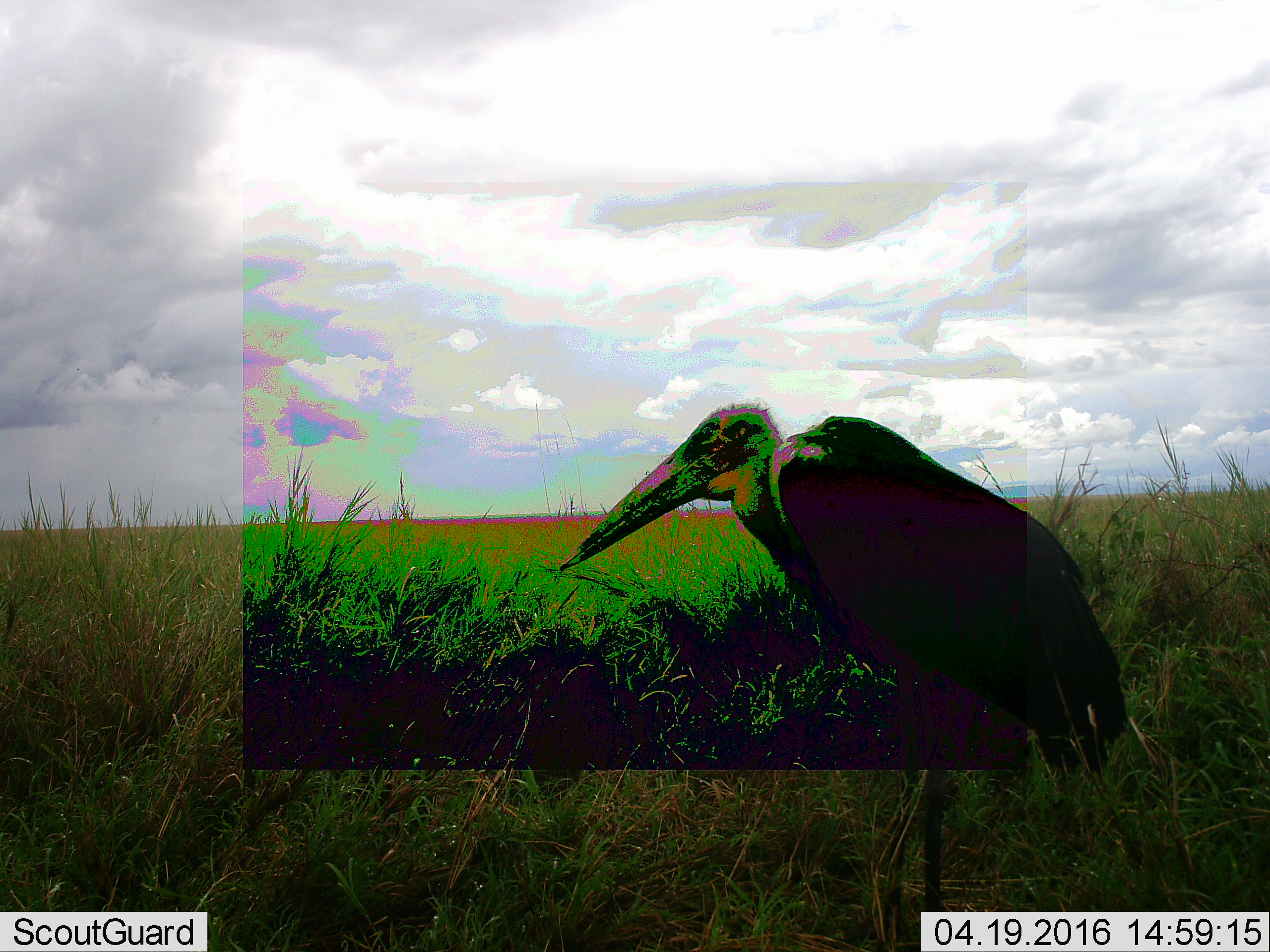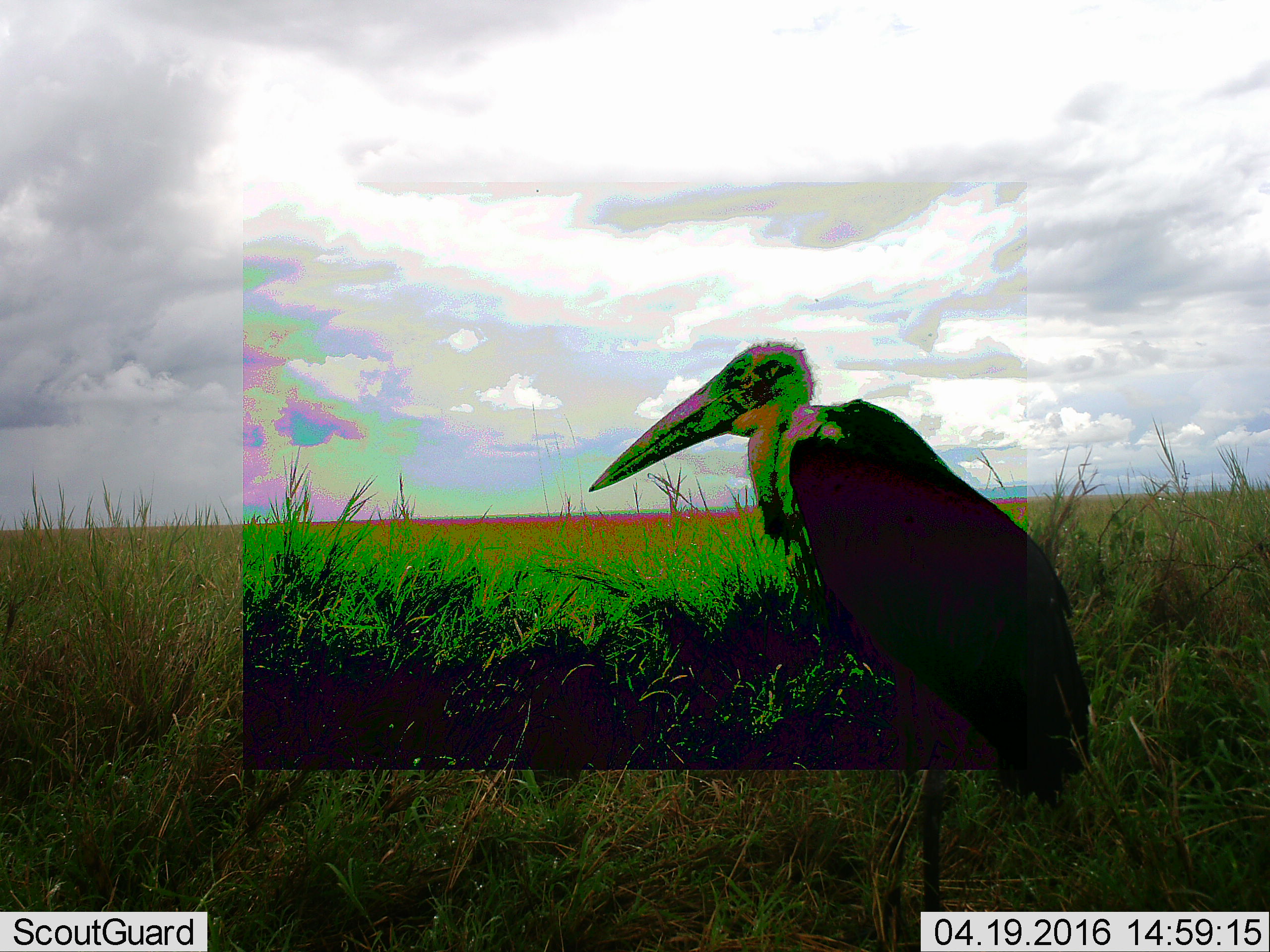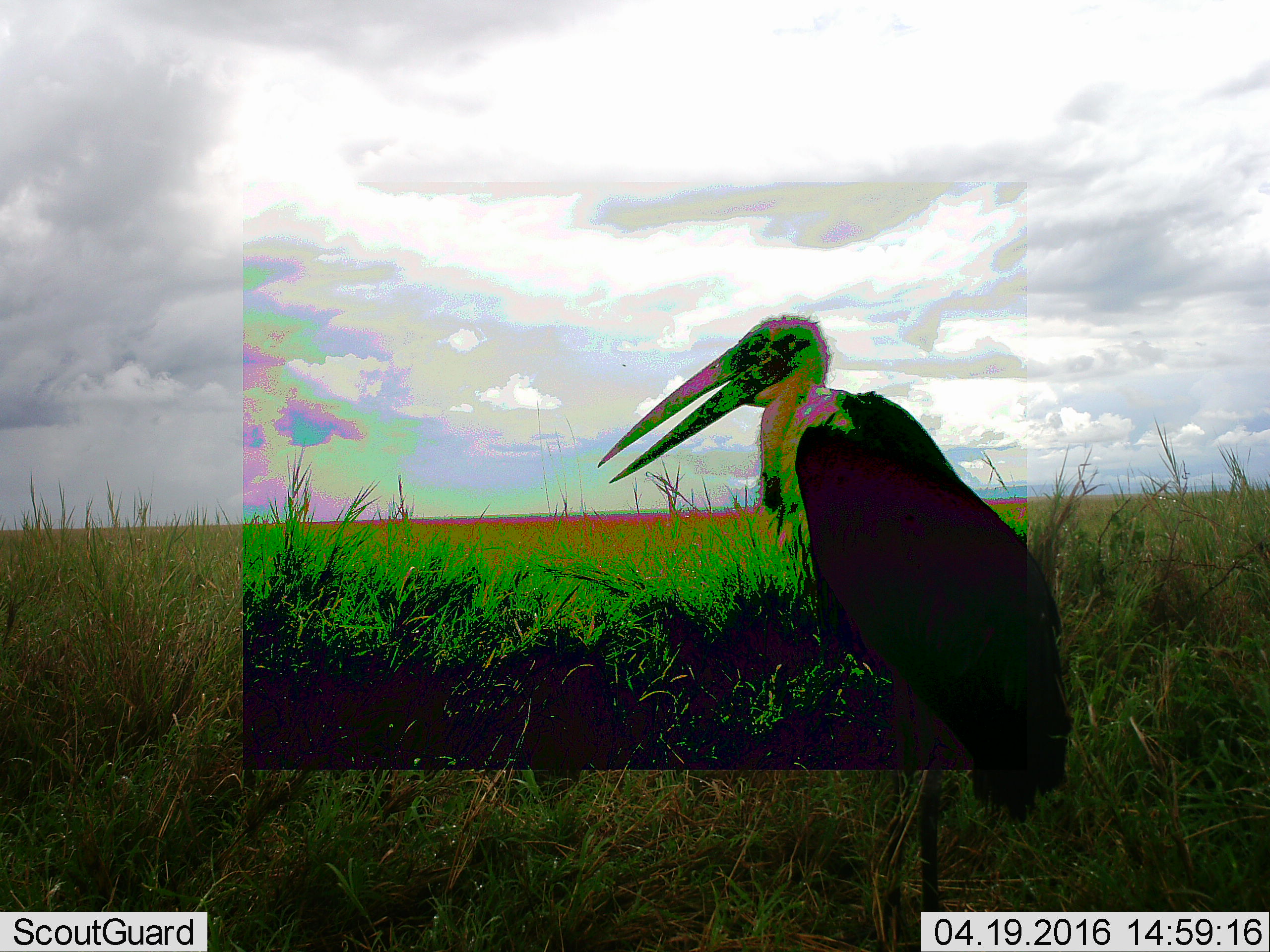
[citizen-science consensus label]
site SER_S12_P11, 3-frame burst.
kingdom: Animalia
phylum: Chordata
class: Aves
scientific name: Aves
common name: bird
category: birdother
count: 1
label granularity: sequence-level